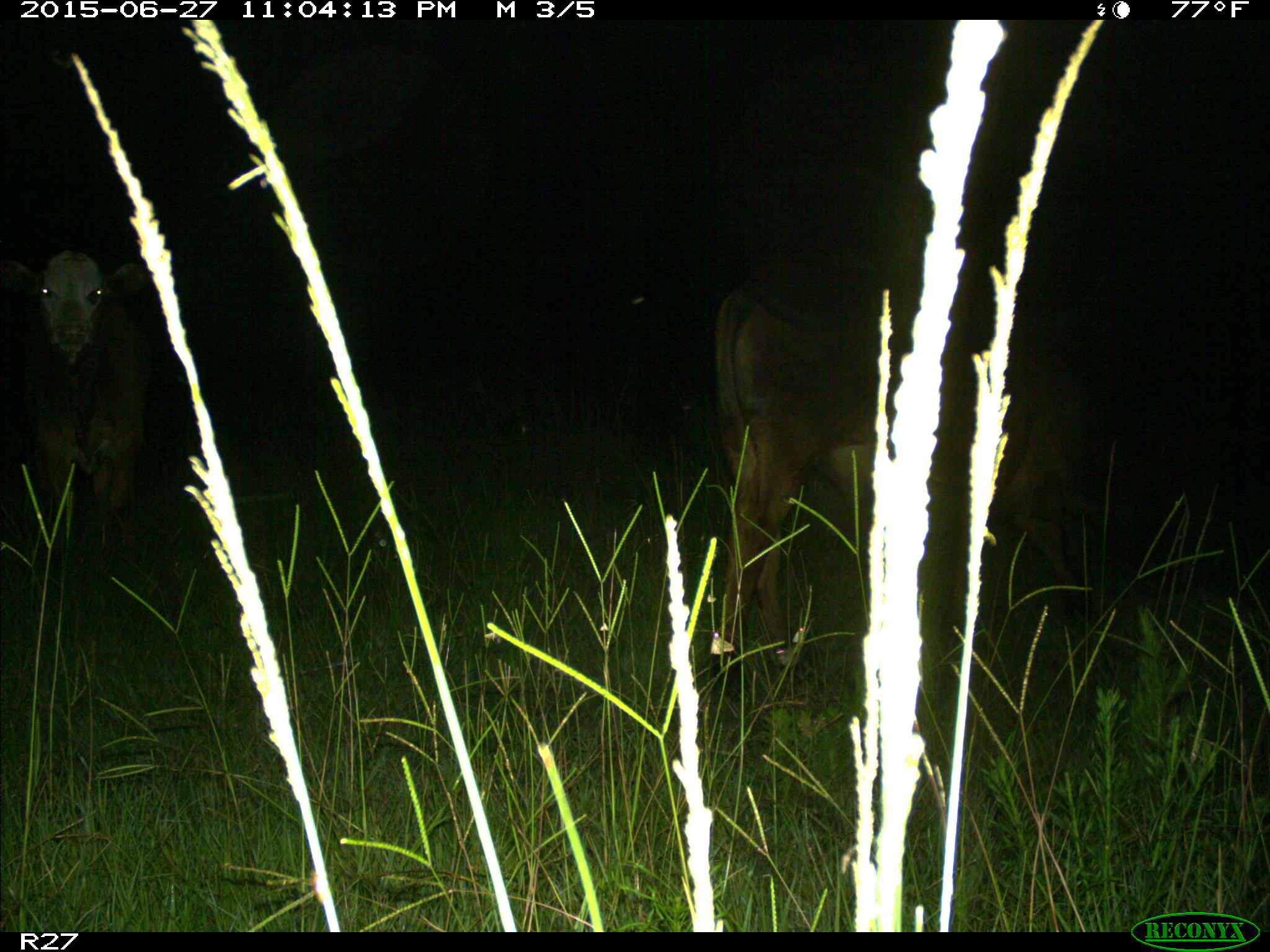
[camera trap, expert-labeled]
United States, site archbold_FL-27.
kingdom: Animalia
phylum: Chordata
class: Mammalia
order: Artiodactyla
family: Bovidae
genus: Bos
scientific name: Bos taurus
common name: domestic cow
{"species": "Bos taurus (domestic cow)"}